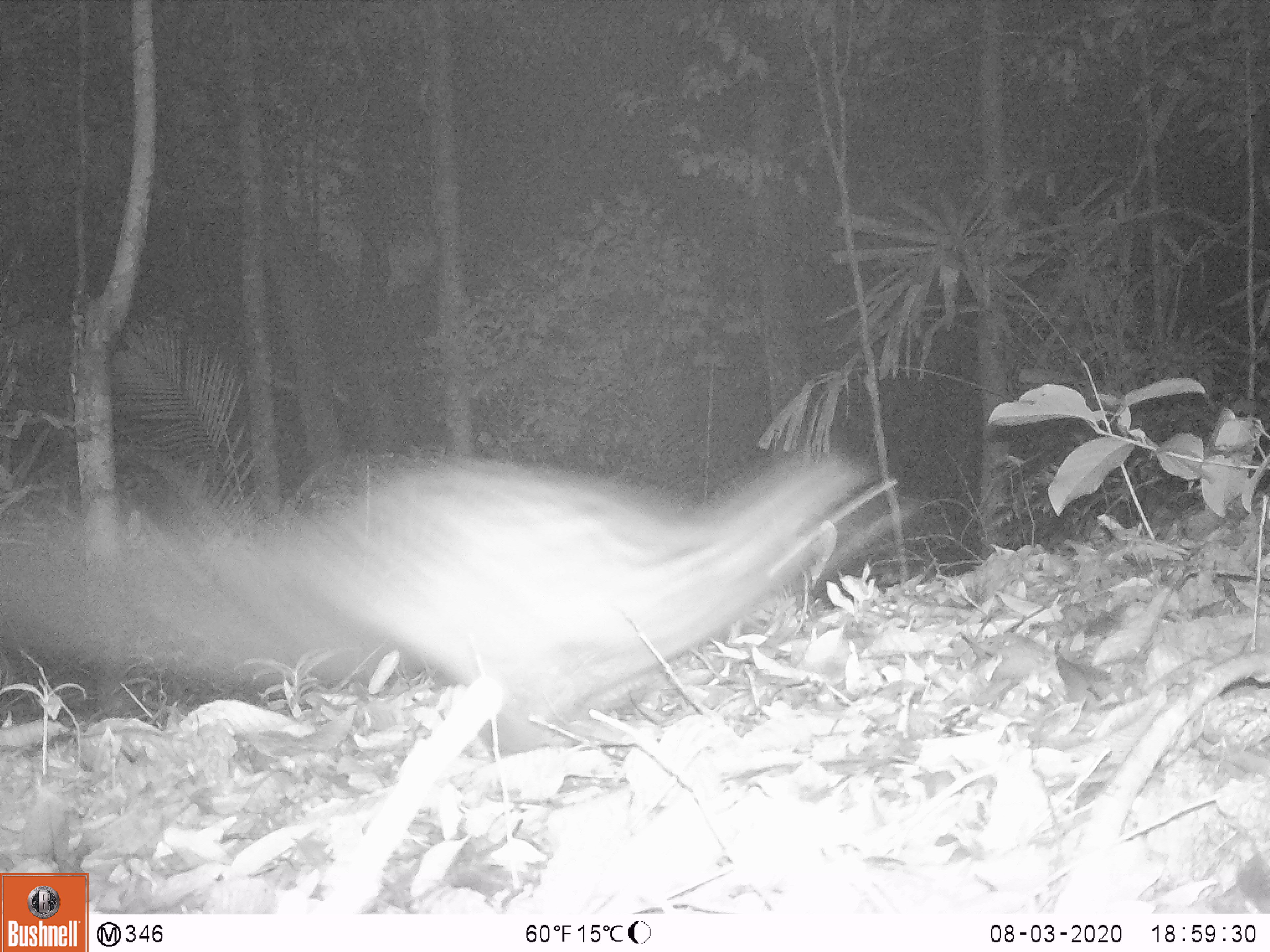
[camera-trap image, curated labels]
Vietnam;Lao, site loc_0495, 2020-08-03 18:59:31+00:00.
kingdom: Animalia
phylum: Chordata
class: Mammalia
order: Carnivora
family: Viverridae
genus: Paradoxurus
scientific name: Paradoxurus hermaphroditus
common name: common palm civet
Common palm civet (Paradoxurus hermaphroditus). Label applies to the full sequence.